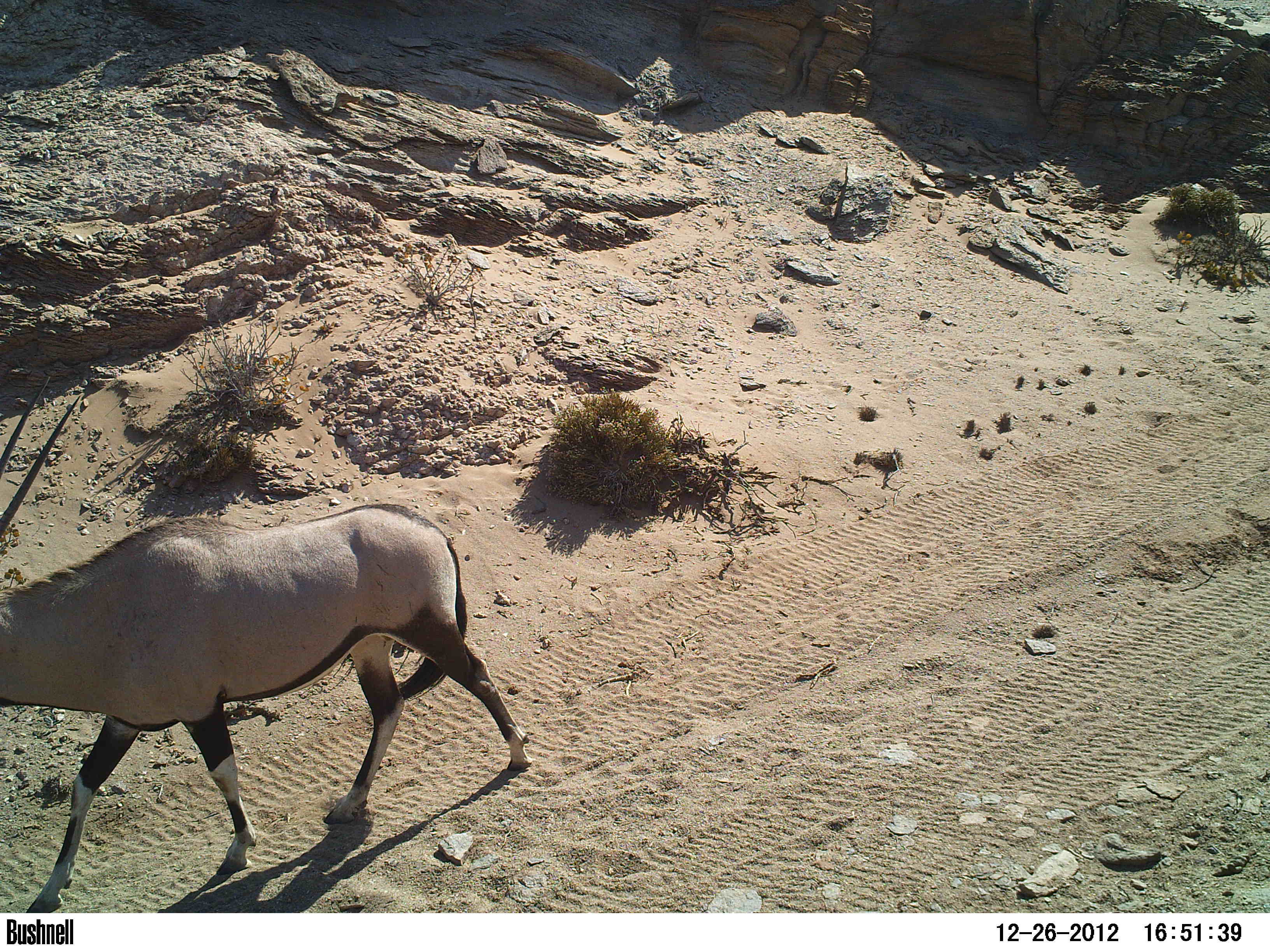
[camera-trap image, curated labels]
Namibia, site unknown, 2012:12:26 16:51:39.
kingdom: Animalia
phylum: Chordata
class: Mammalia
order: Artiodactyla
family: Bovidae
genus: Oryx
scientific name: Oryx gazella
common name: gemsbok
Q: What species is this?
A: Oryx gazella (gemsbok).